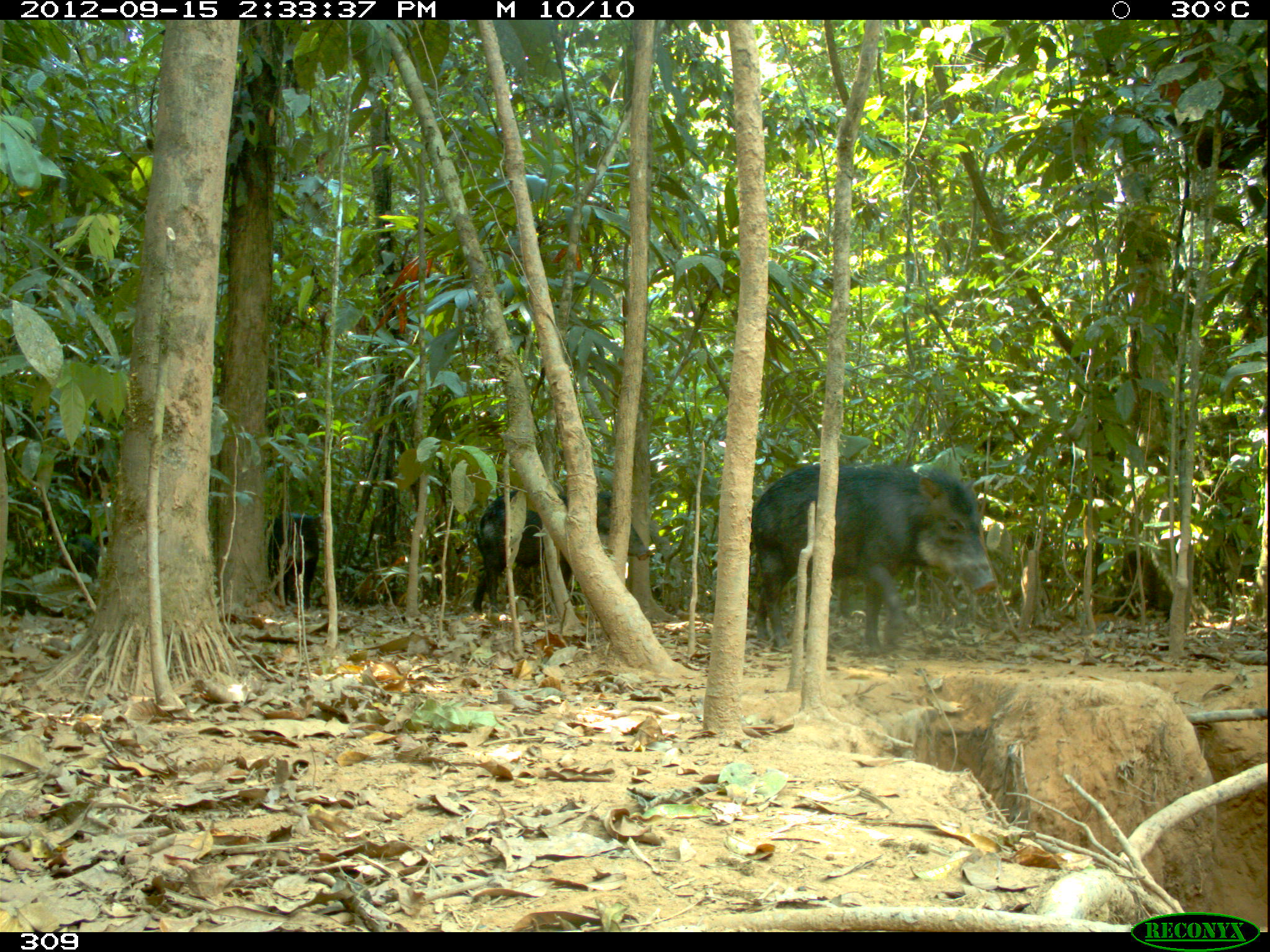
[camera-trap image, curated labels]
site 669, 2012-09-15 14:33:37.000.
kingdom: Animalia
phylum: Chordata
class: Mammalia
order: Artiodactyla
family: Tayassuidae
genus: Tayassu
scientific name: Tayassu pecari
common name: white-lipped peccary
Tayassu pecari (white-lipped peccary).